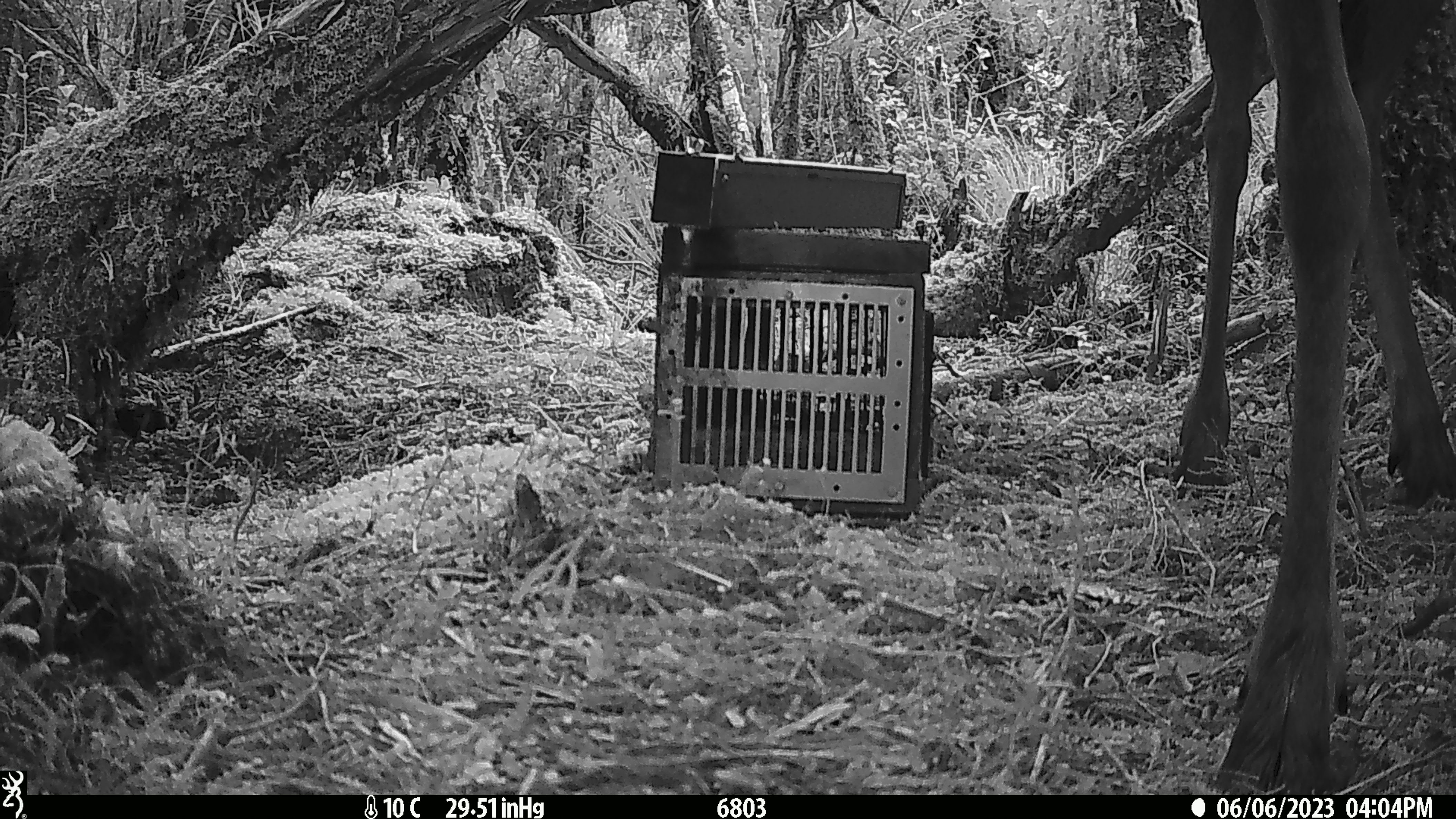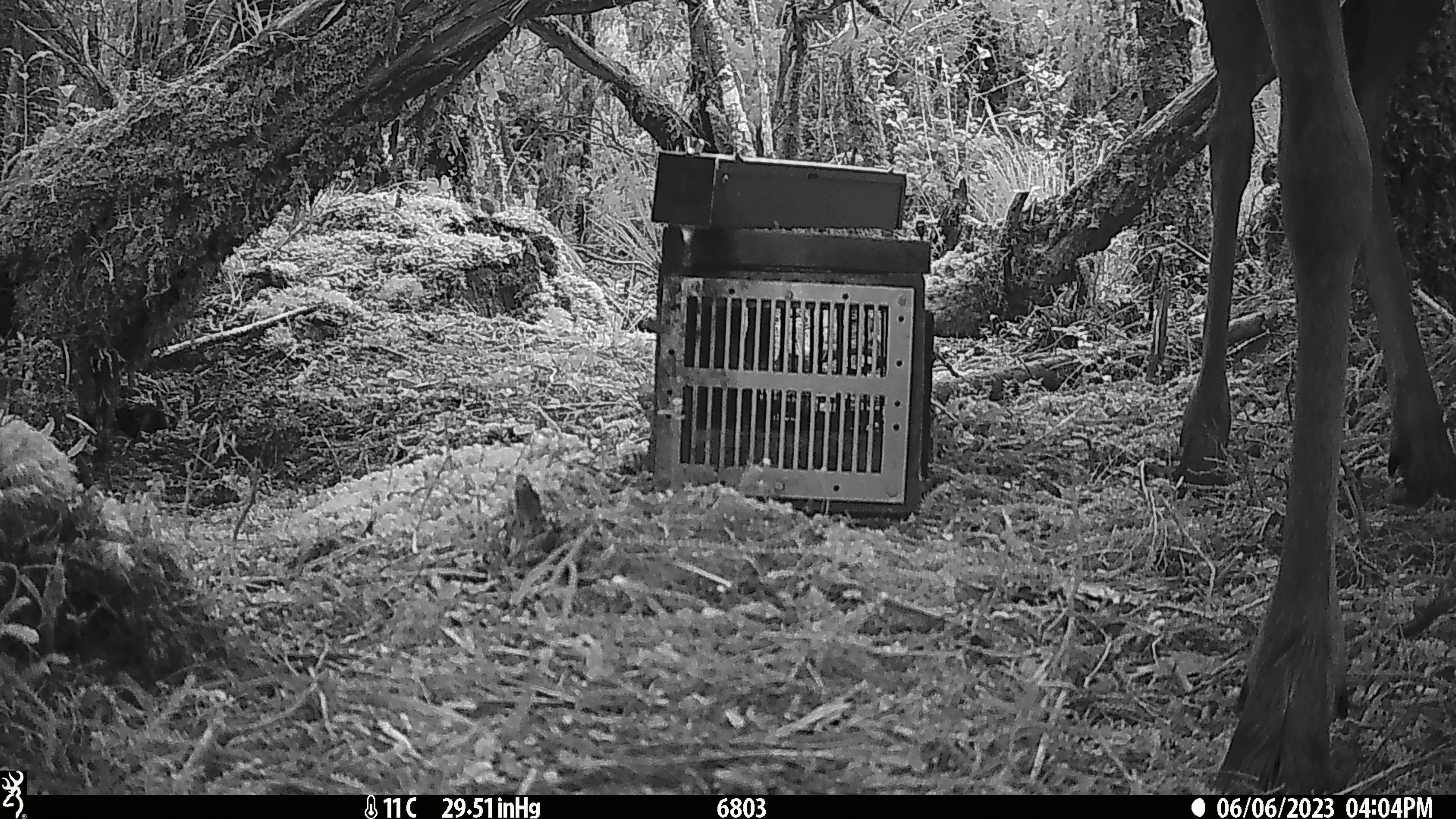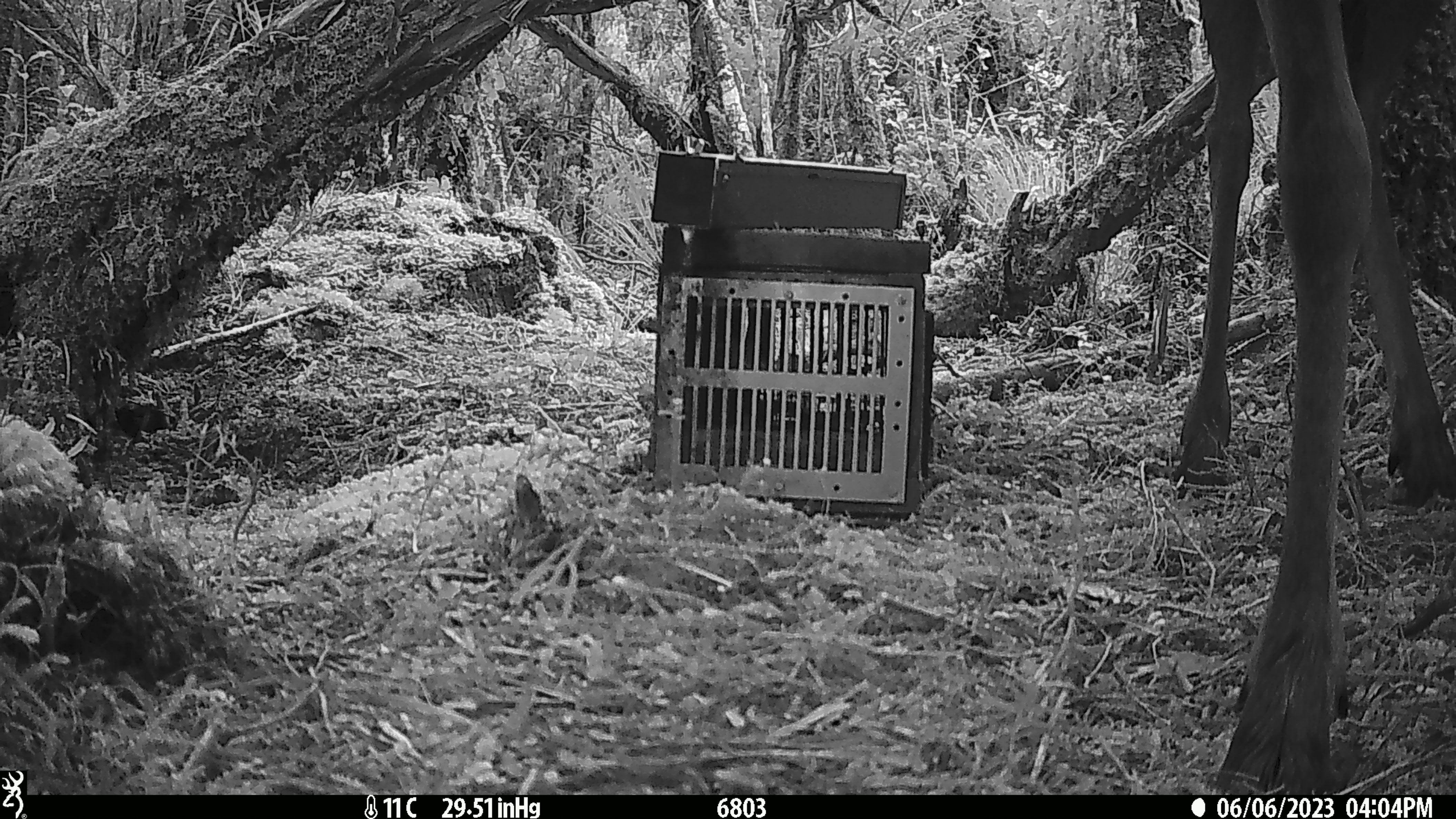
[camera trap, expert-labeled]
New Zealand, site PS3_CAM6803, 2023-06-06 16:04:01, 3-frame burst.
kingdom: Animalia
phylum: Chordata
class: Mammalia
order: Artiodactyla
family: Cervidae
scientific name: Cervidae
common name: deer